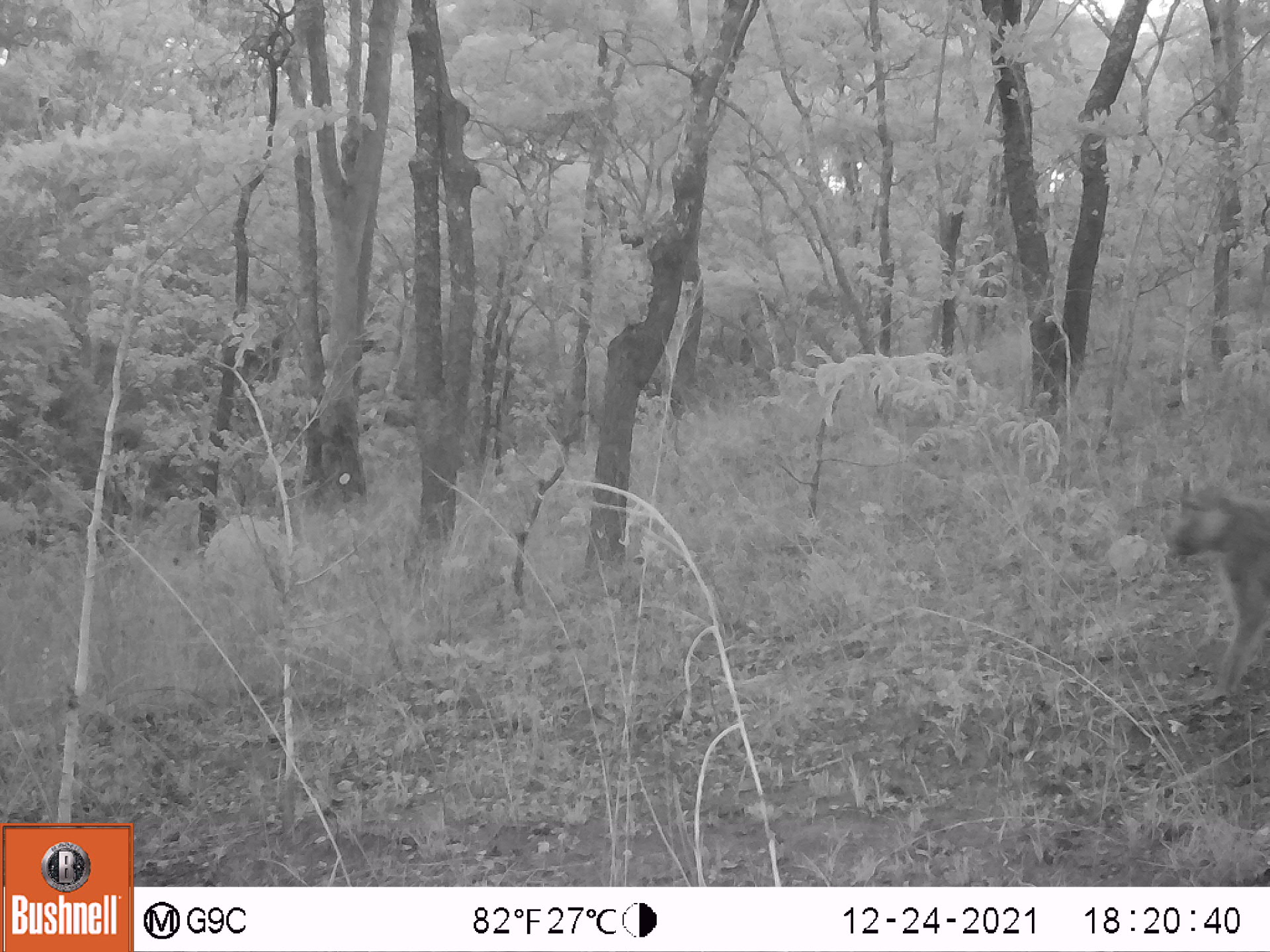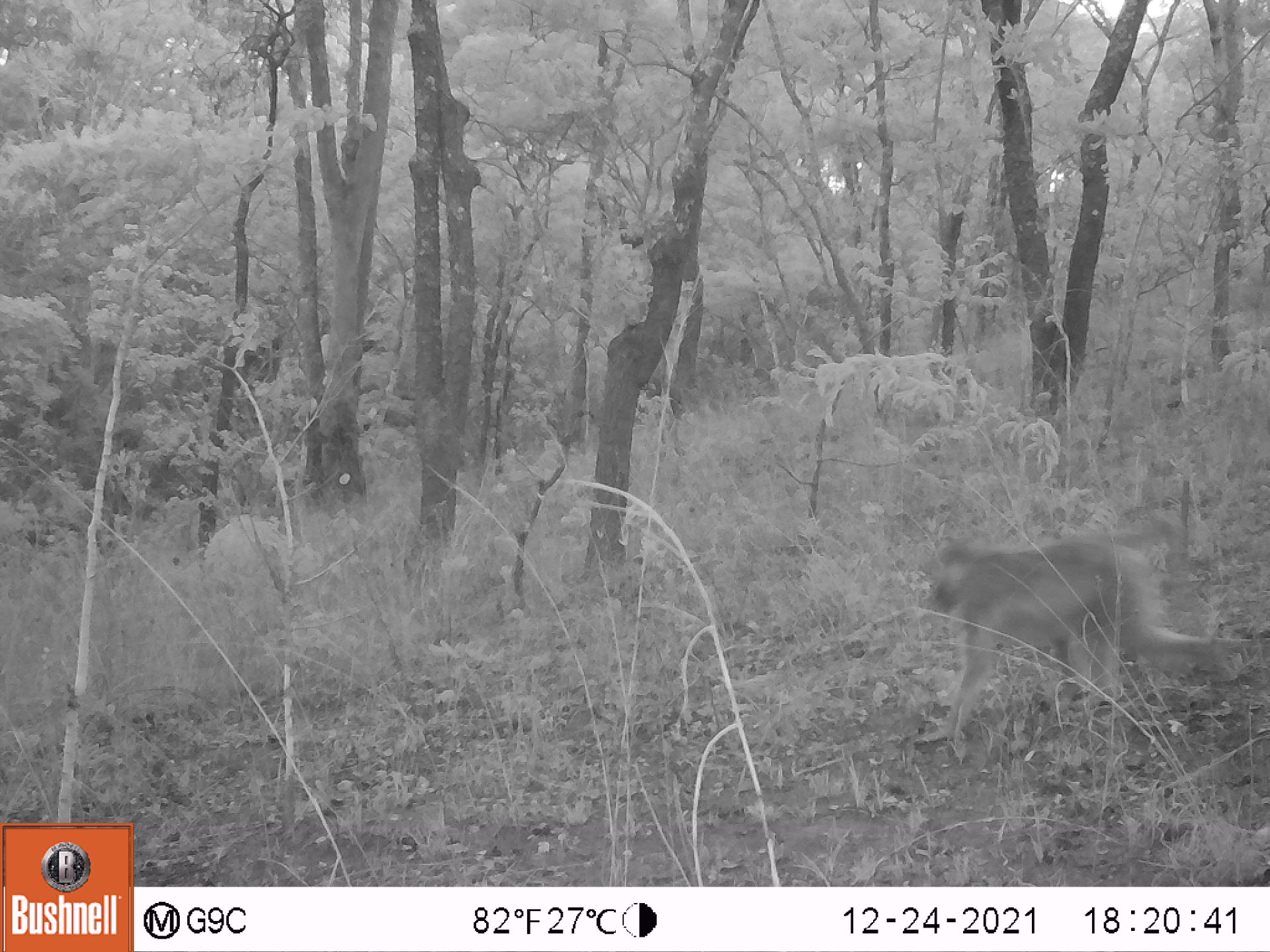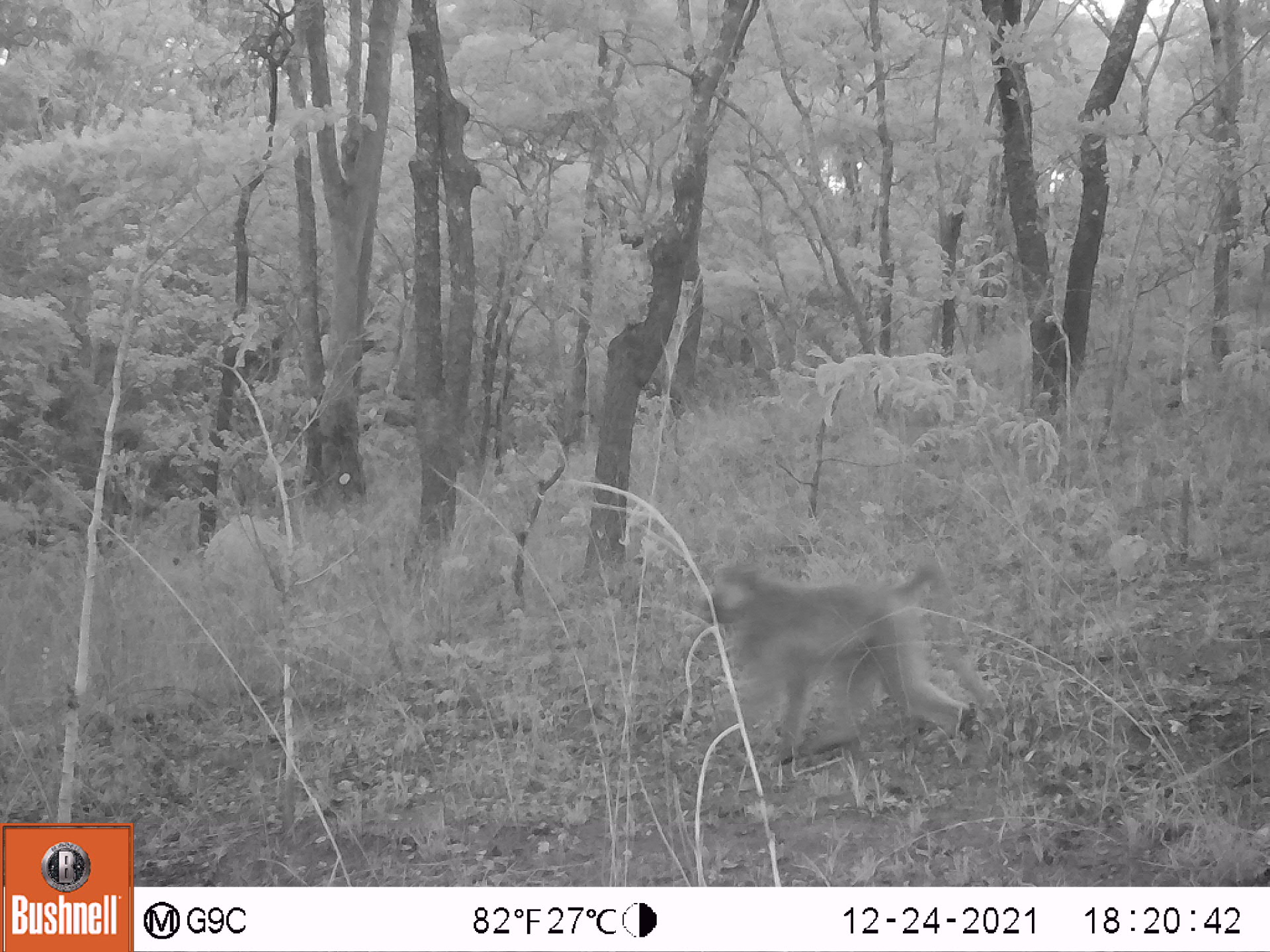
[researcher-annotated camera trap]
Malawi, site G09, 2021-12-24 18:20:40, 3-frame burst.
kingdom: Animalia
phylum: Chordata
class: Mammalia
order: Primates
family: Cercopithecidae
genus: Papio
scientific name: Papio cynocephalus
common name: yellow baboon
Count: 1.